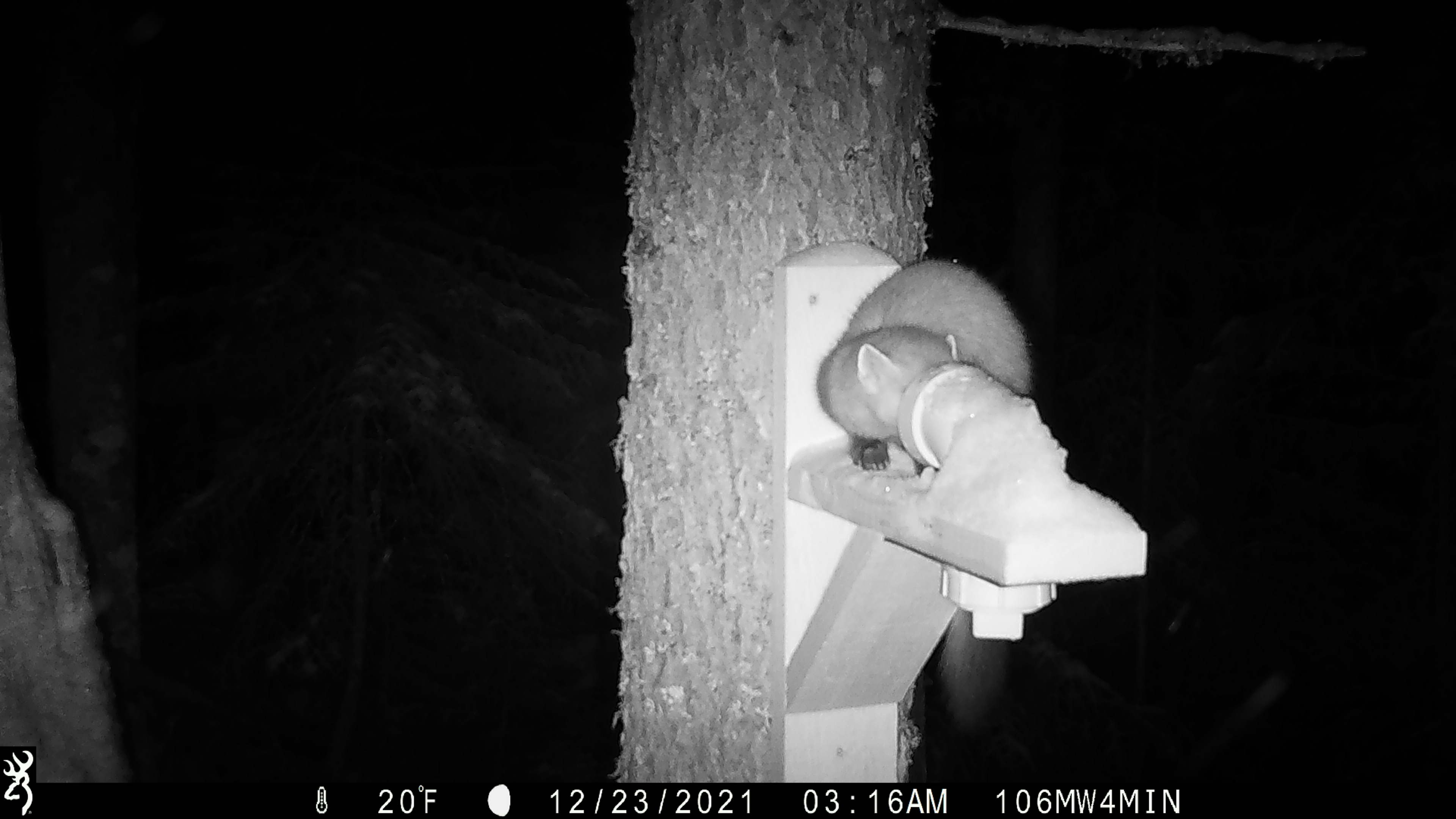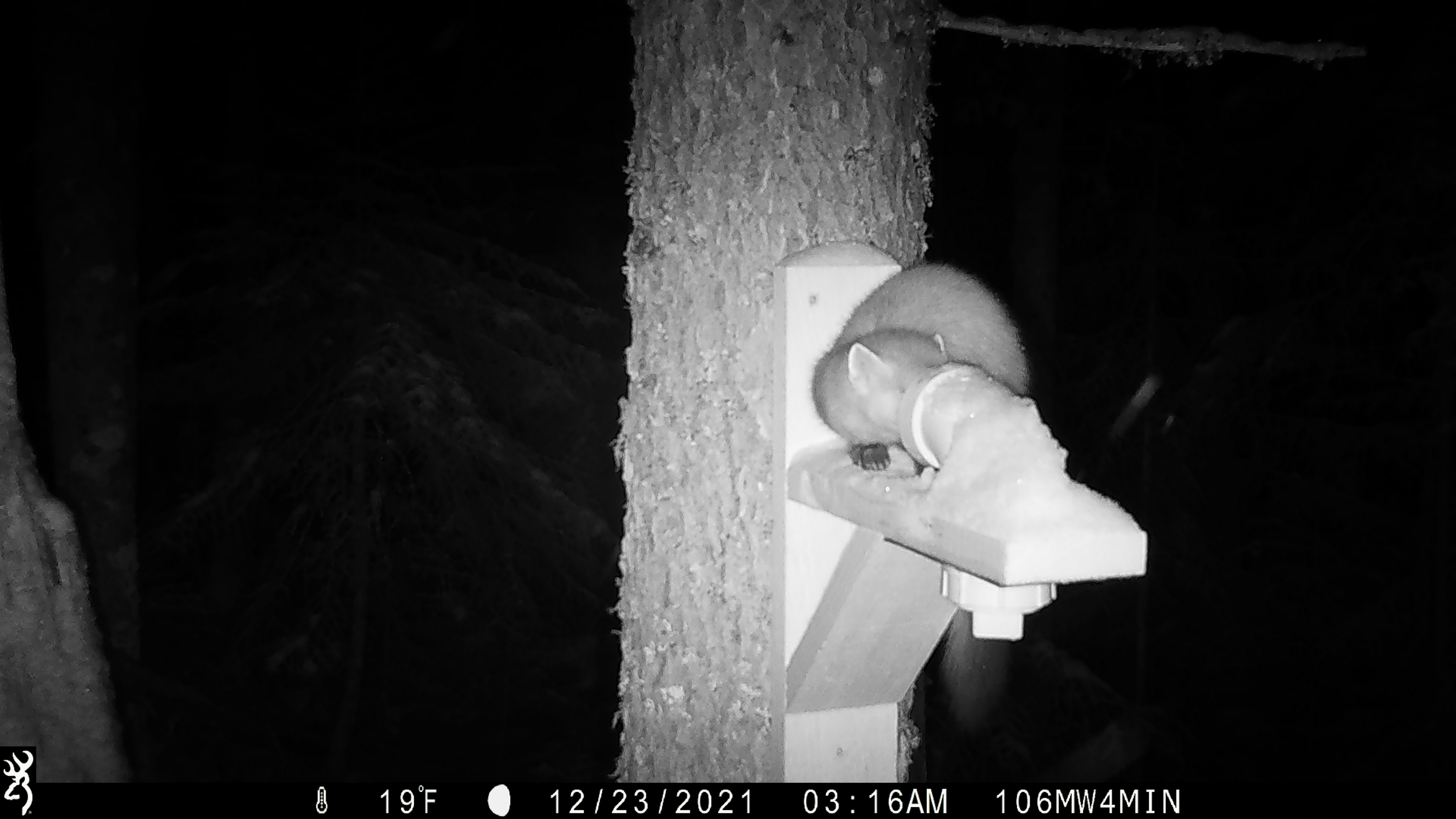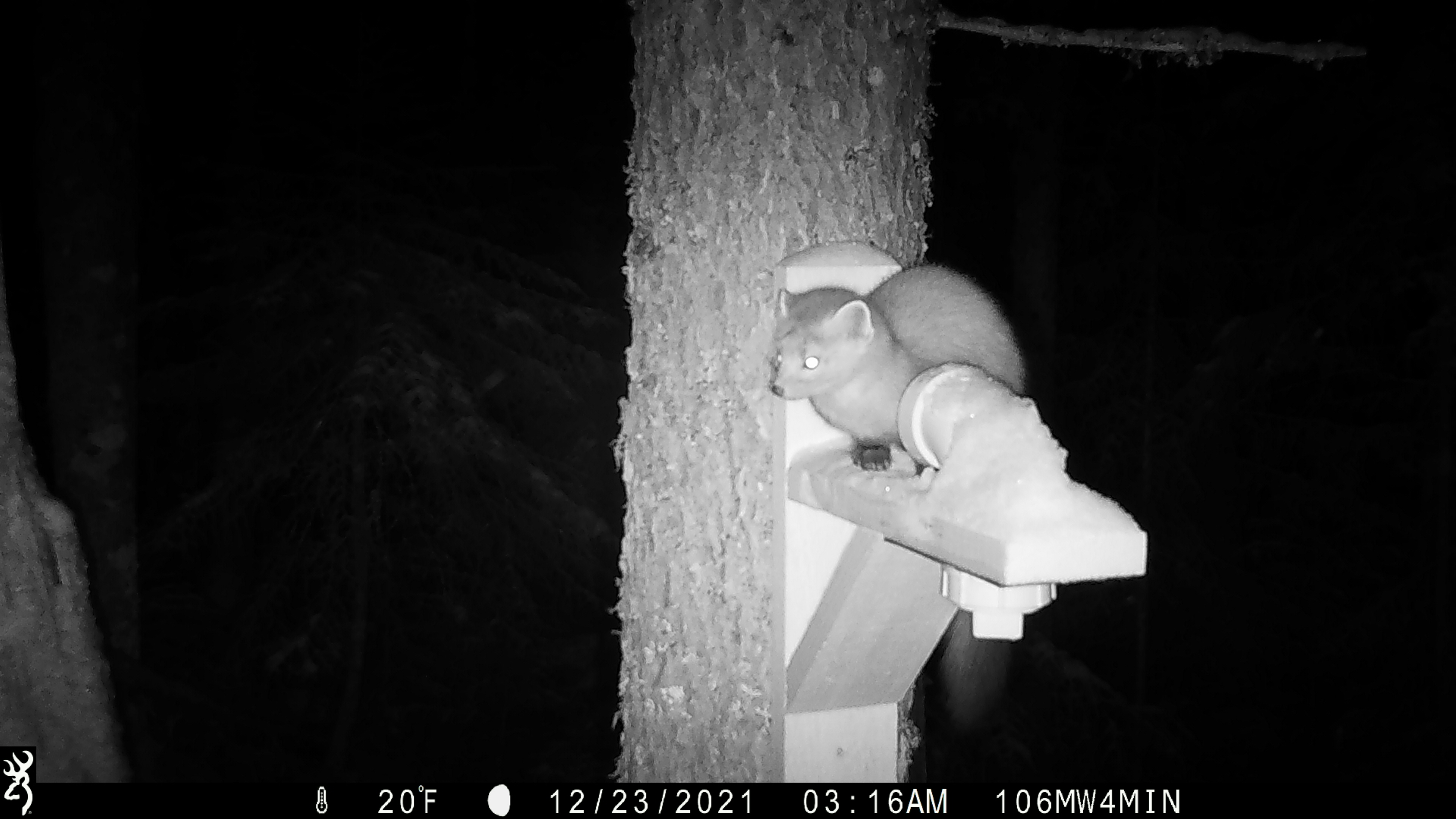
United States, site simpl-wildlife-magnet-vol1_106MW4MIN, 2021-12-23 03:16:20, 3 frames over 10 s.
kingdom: Animalia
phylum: Chordata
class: Mammalia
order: Carnivora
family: Mustelidae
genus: Martes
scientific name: Martes americana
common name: american marten